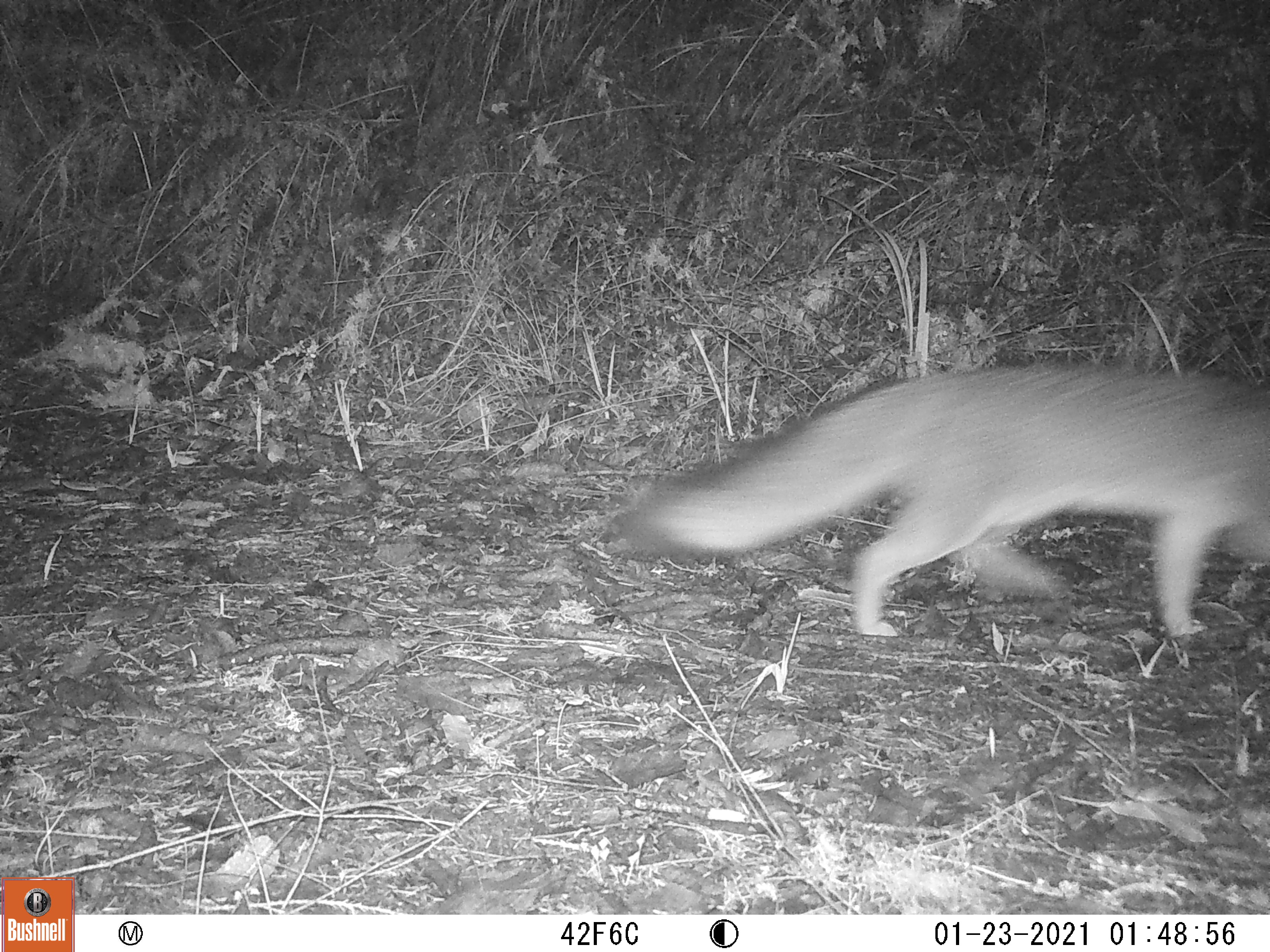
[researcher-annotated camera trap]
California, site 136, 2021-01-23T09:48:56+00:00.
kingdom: Animalia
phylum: Chordata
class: Mammalia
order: Carnivora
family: Canidae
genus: Urocyon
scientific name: Urocyon cinereoargenteus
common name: gray fox